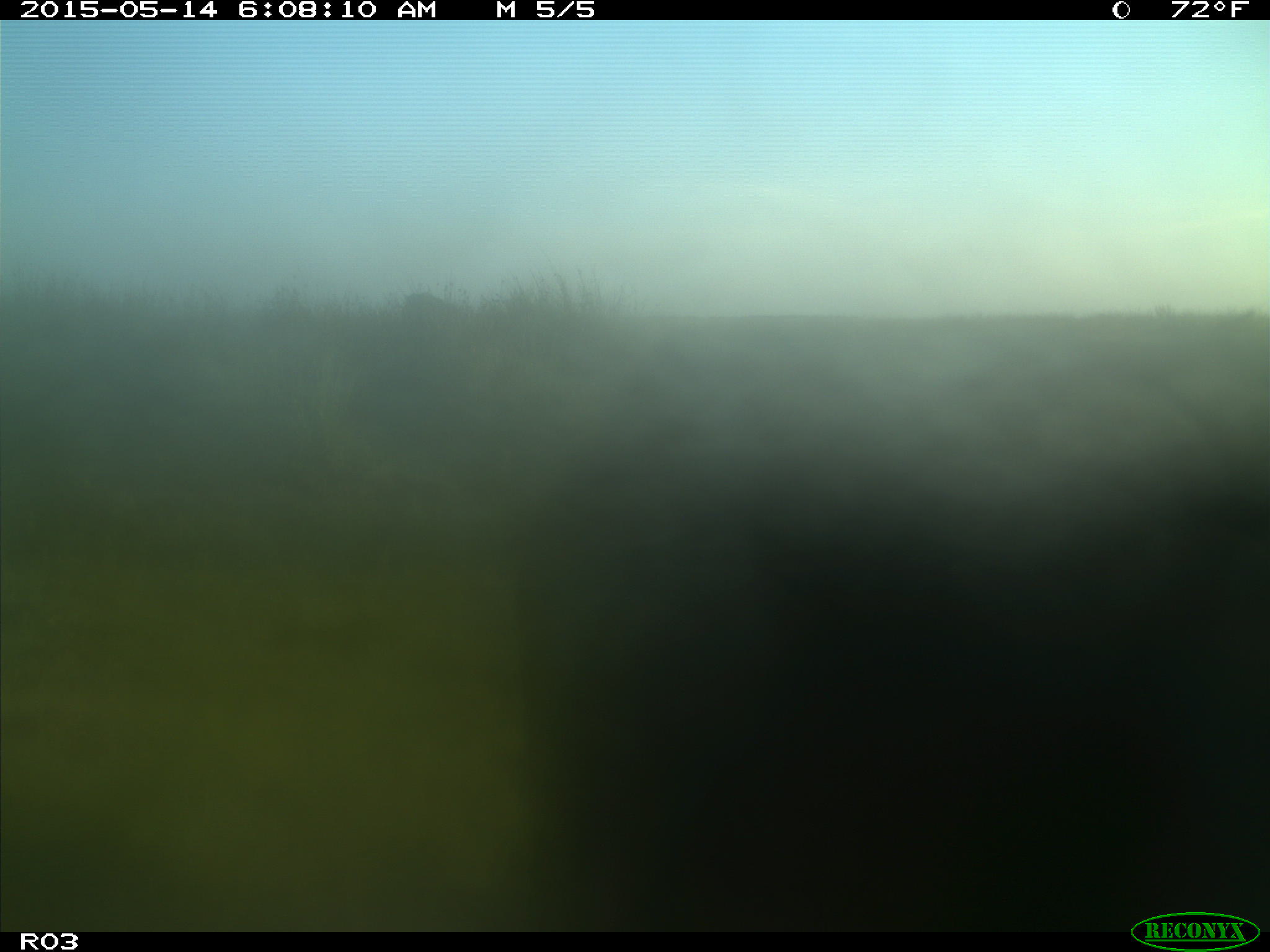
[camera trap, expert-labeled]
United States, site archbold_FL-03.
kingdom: Animalia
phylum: Chordata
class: Mammalia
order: Artiodactyla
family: Bovidae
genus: Bos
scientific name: Bos taurus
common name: domestic cow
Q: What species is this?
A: Bos taurus (domestic cow).